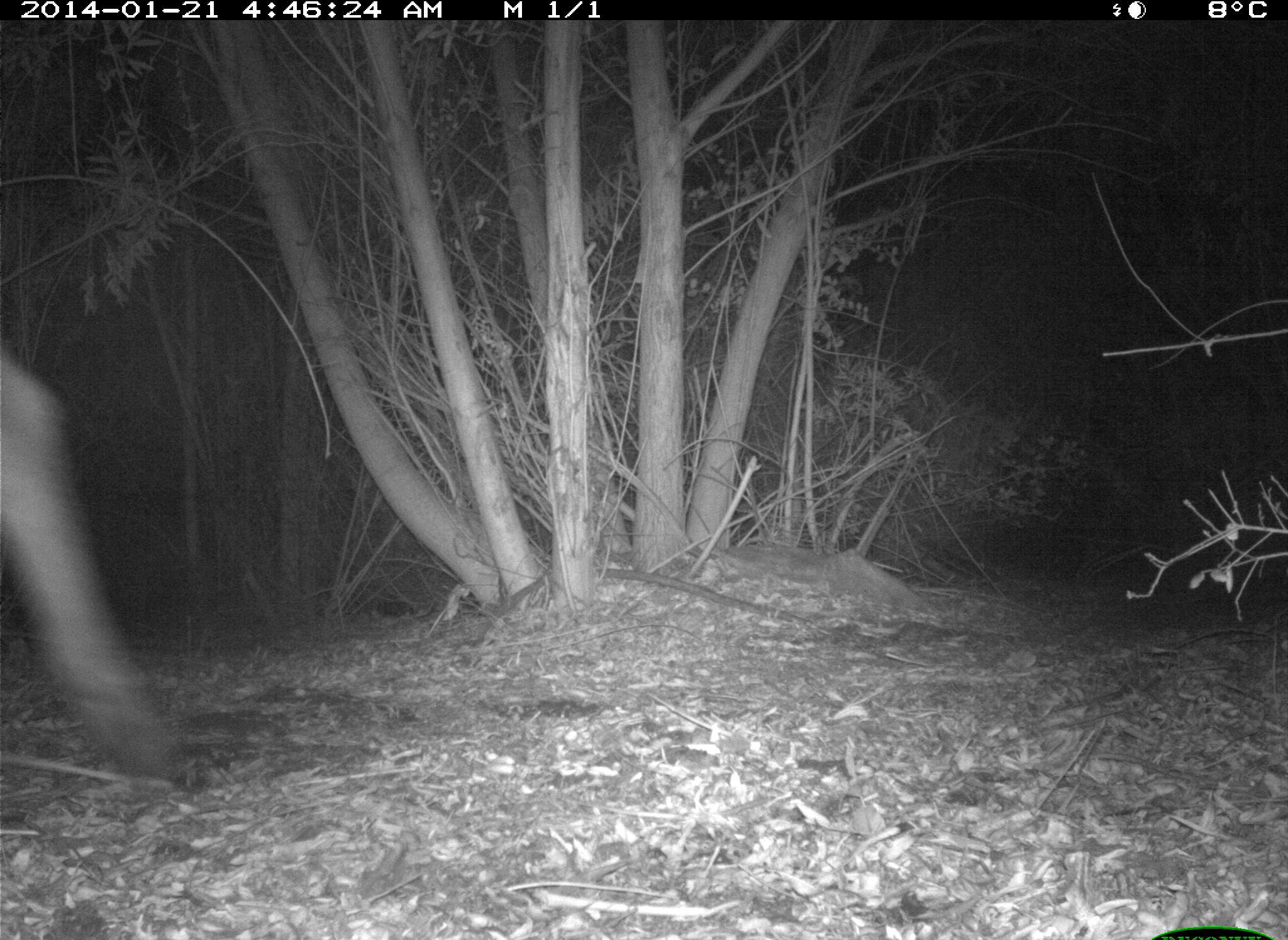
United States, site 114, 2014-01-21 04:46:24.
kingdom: Animalia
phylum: Chordata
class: Mammalia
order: Artiodactyla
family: Bovidae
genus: Bos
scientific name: Bos taurus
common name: cow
Cow (Bos taurus).